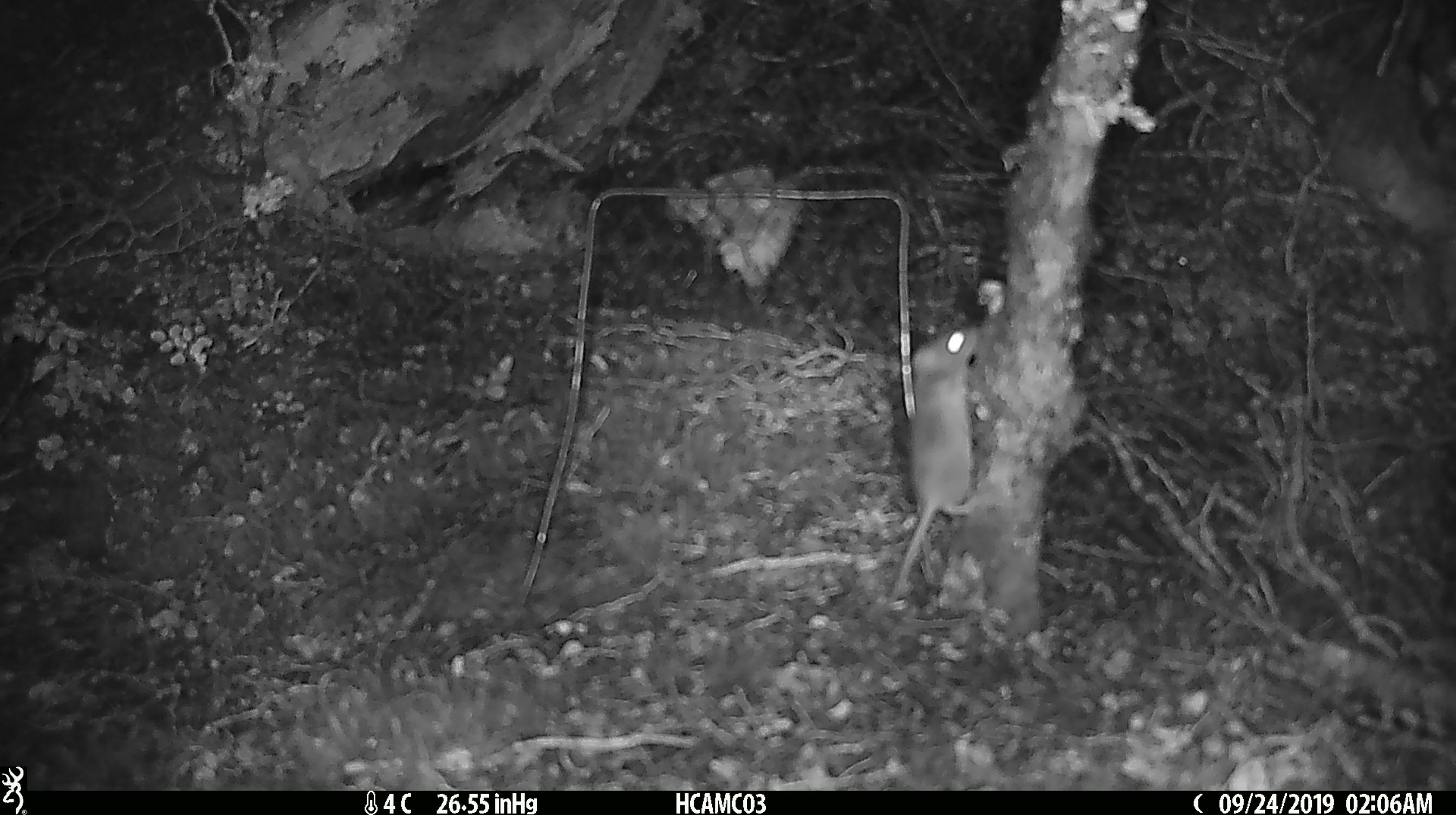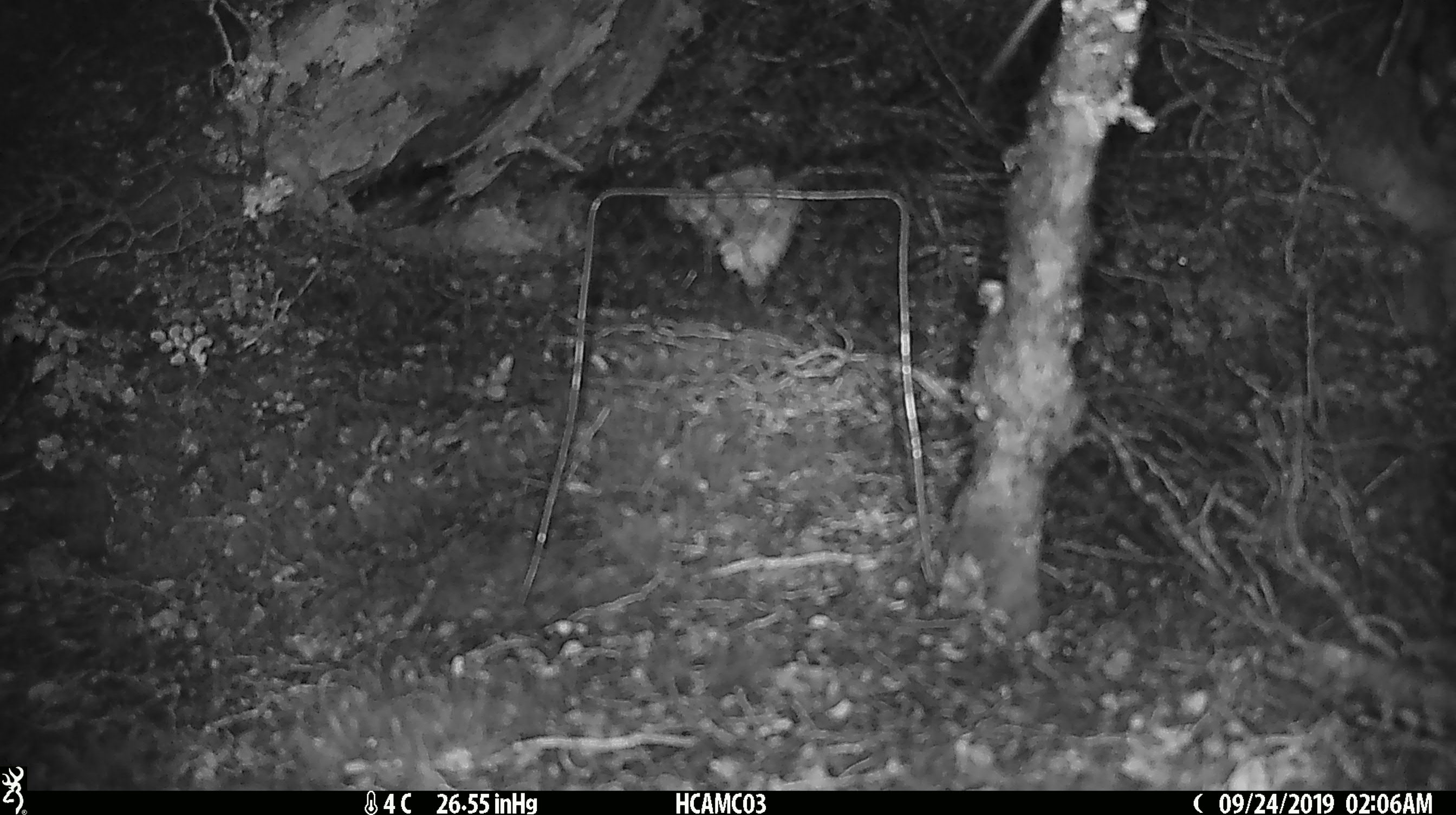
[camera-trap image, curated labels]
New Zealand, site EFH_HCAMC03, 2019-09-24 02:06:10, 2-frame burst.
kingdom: Animalia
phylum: Chordata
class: Mammalia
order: Rodentia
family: Muridae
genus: Mus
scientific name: Mus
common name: mouse